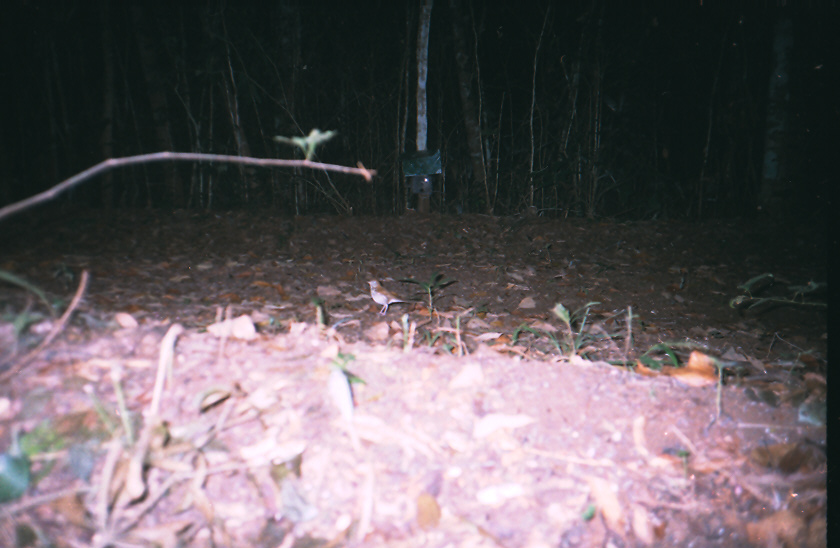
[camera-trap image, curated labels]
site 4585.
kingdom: Animalia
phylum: Chordata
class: Aves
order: Passeriformes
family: Turdidae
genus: Hylocichla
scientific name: Hylocichla mustelina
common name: wood thrush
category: catharus mustelinus